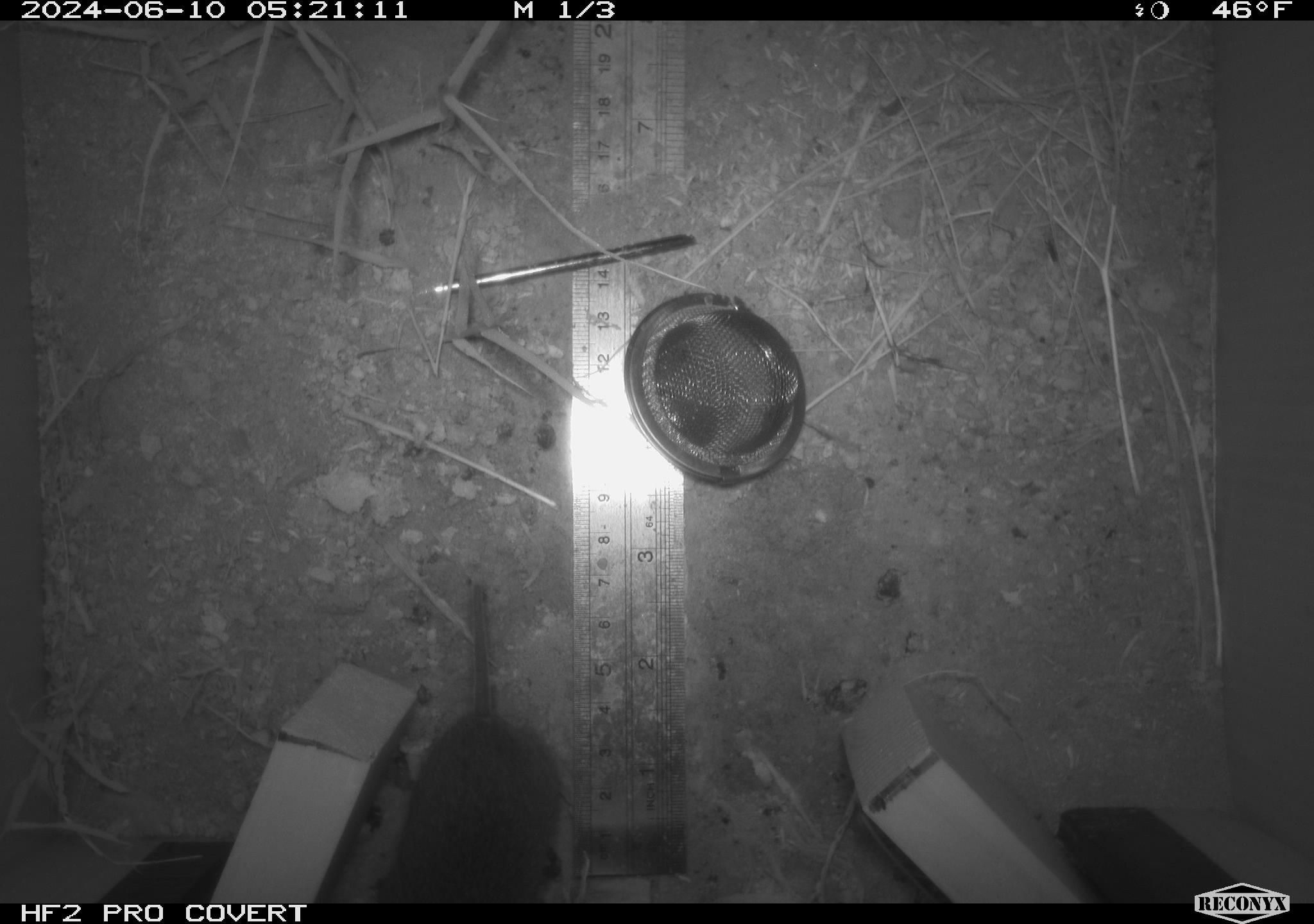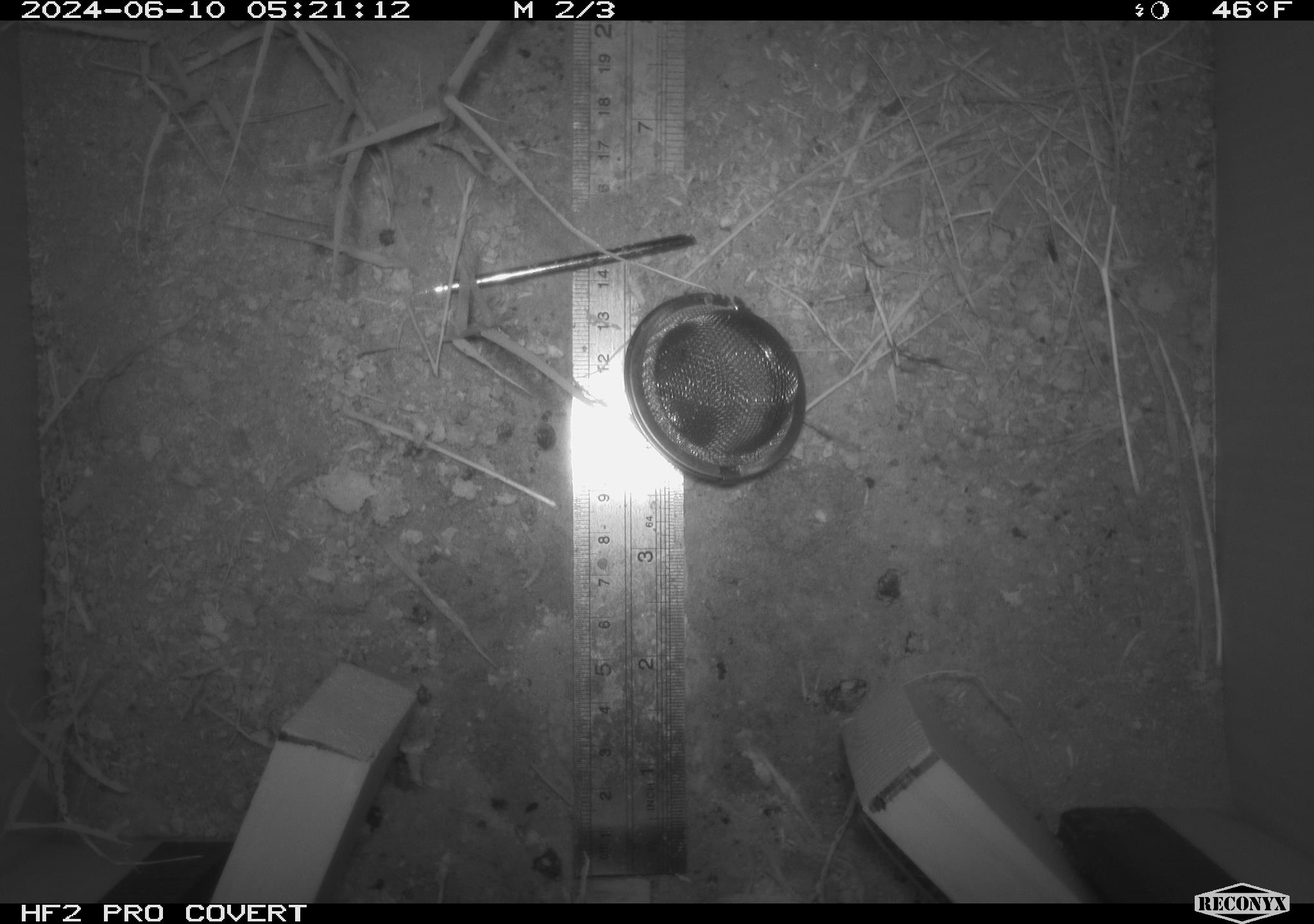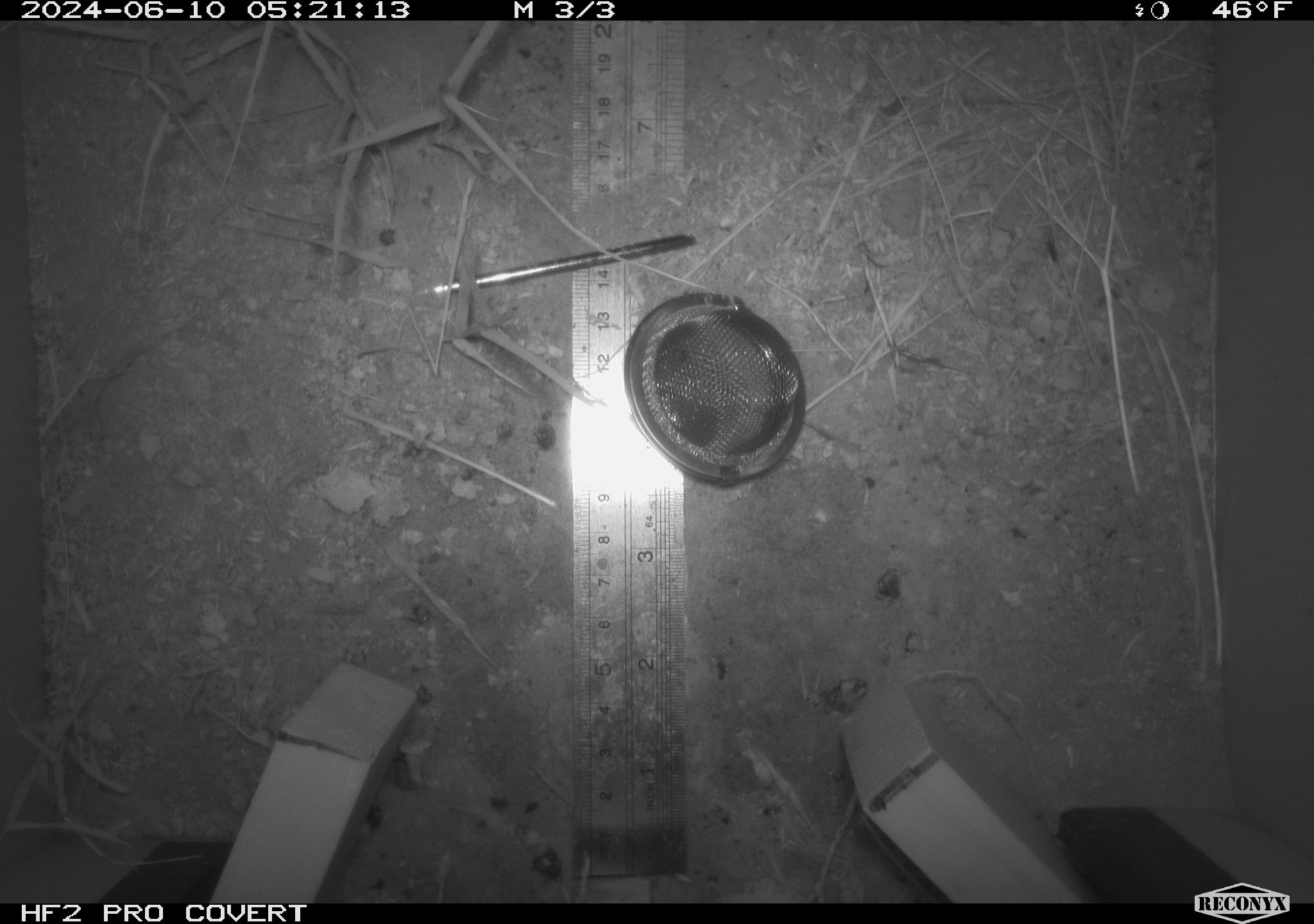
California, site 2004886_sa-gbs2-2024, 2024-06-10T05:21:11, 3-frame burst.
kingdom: Animalia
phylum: Chordata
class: Mammalia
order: Rodentia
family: Cricetidae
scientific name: Arvicolinae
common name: voles, lemmings, and muskrats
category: arvicolinae subfamily